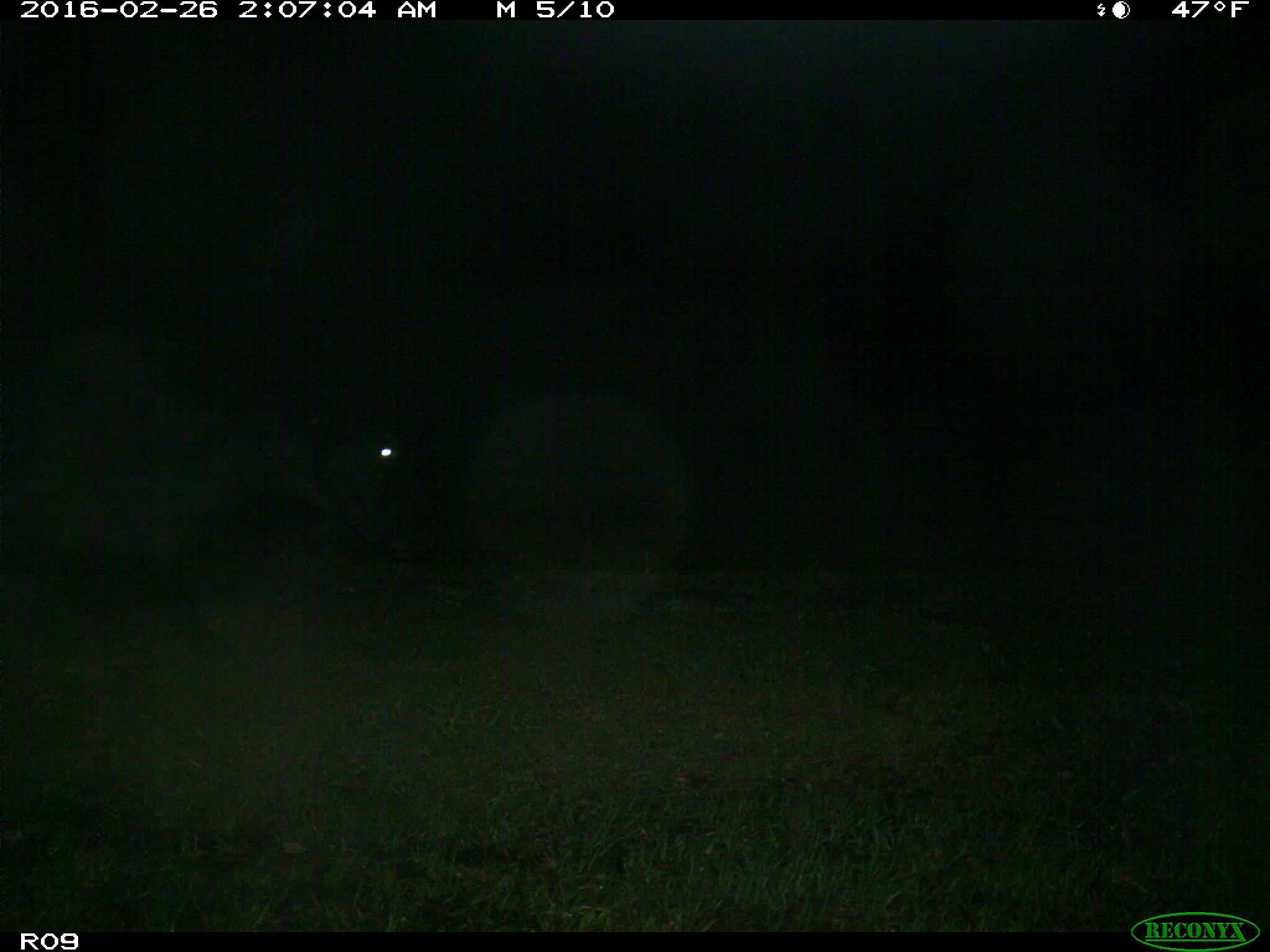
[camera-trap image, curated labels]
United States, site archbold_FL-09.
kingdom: Animalia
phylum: Chordata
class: Mammalia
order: Artiodactyla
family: Bovidae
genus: Bos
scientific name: Bos taurus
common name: domestic cow